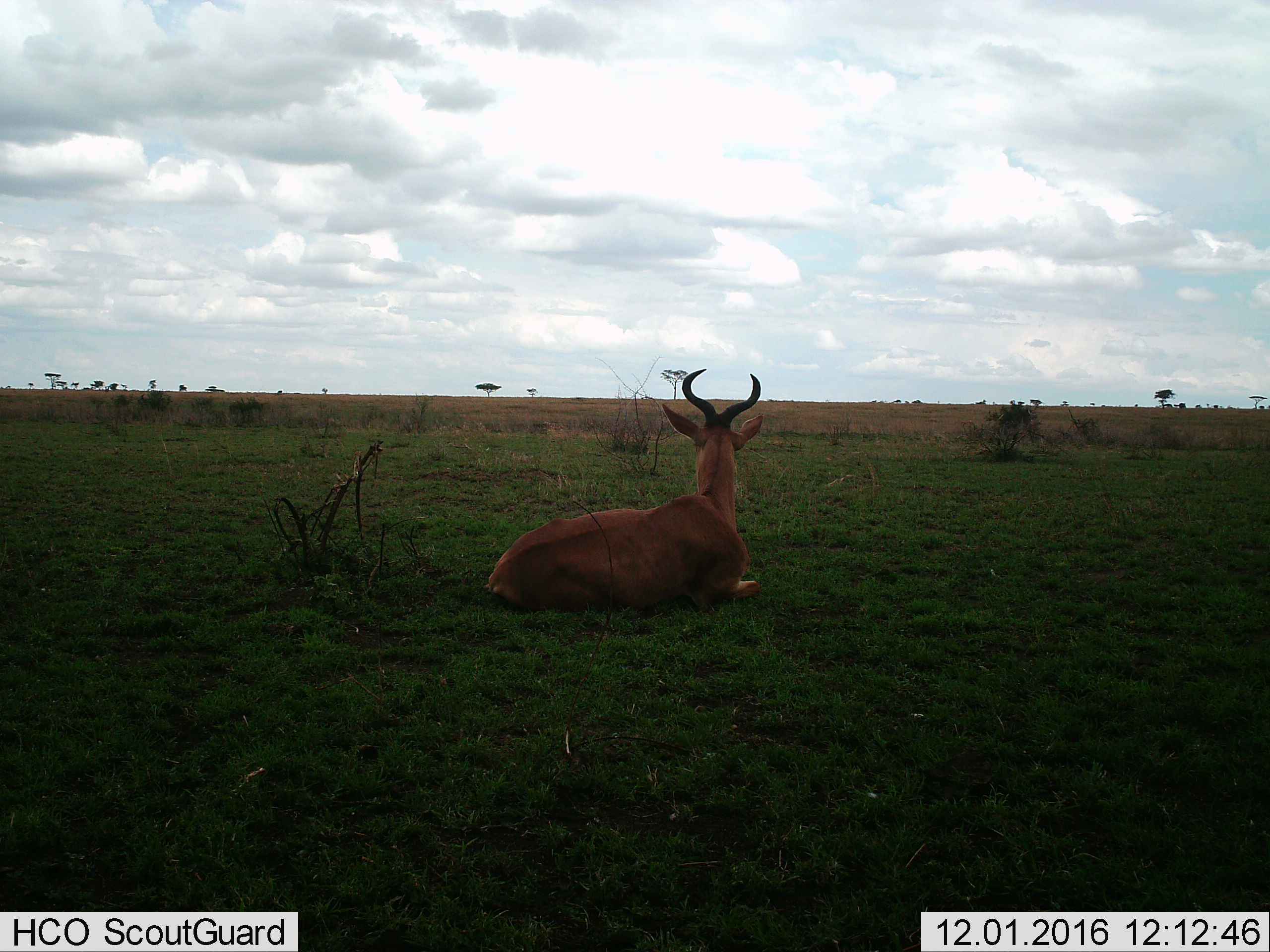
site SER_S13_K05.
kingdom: Animalia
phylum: Chordata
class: Mammalia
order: Artiodactyla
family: Bovidae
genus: Alcelaphus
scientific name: Alcelaphus buselaphus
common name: hartebeest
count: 1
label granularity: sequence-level